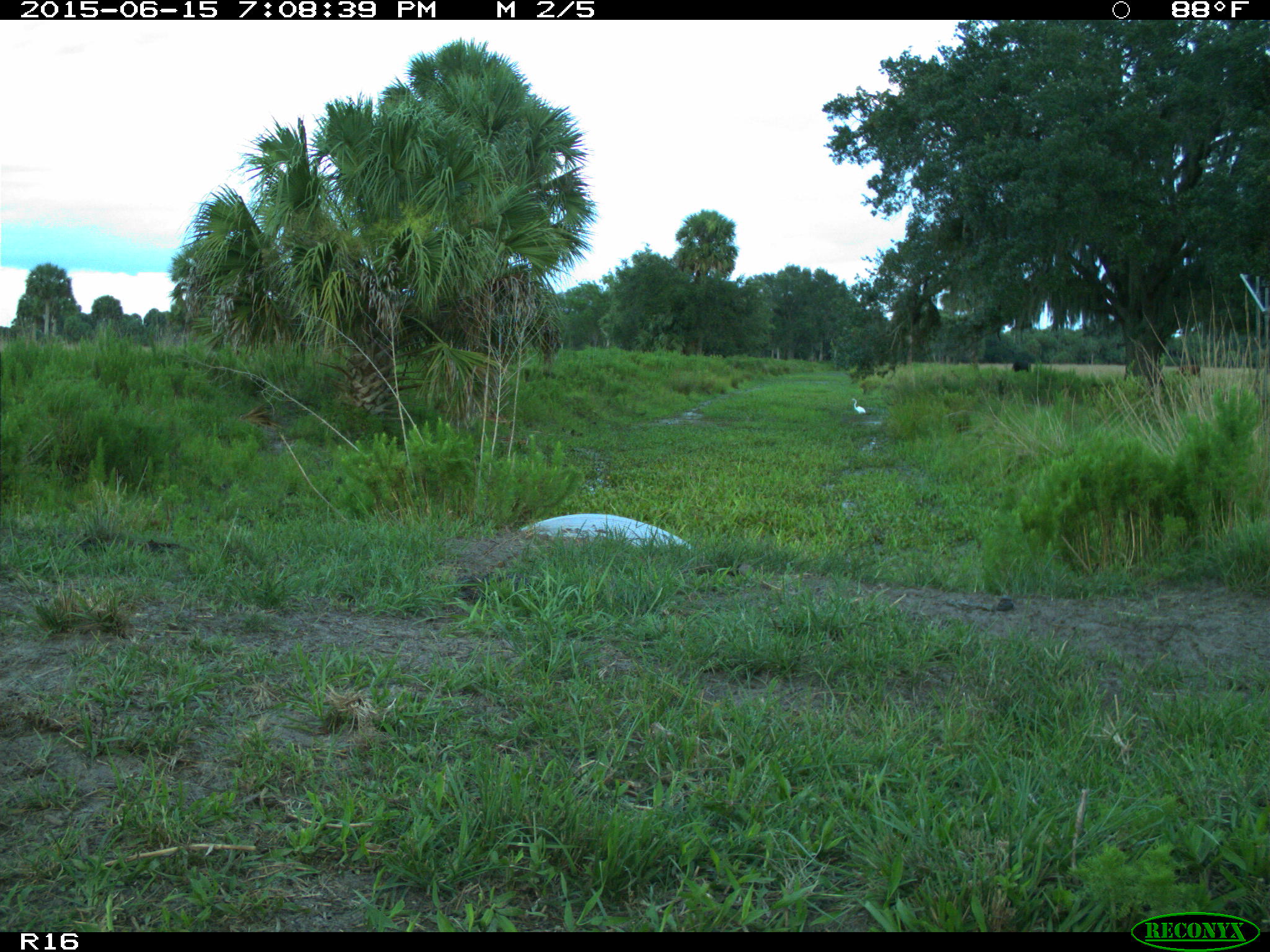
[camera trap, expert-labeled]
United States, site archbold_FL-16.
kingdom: Animalia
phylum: Chordata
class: Mammalia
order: Artiodactyla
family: Bovidae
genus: Bos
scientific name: Bos taurus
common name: domestic cow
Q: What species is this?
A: Bos taurus (domestic cow).